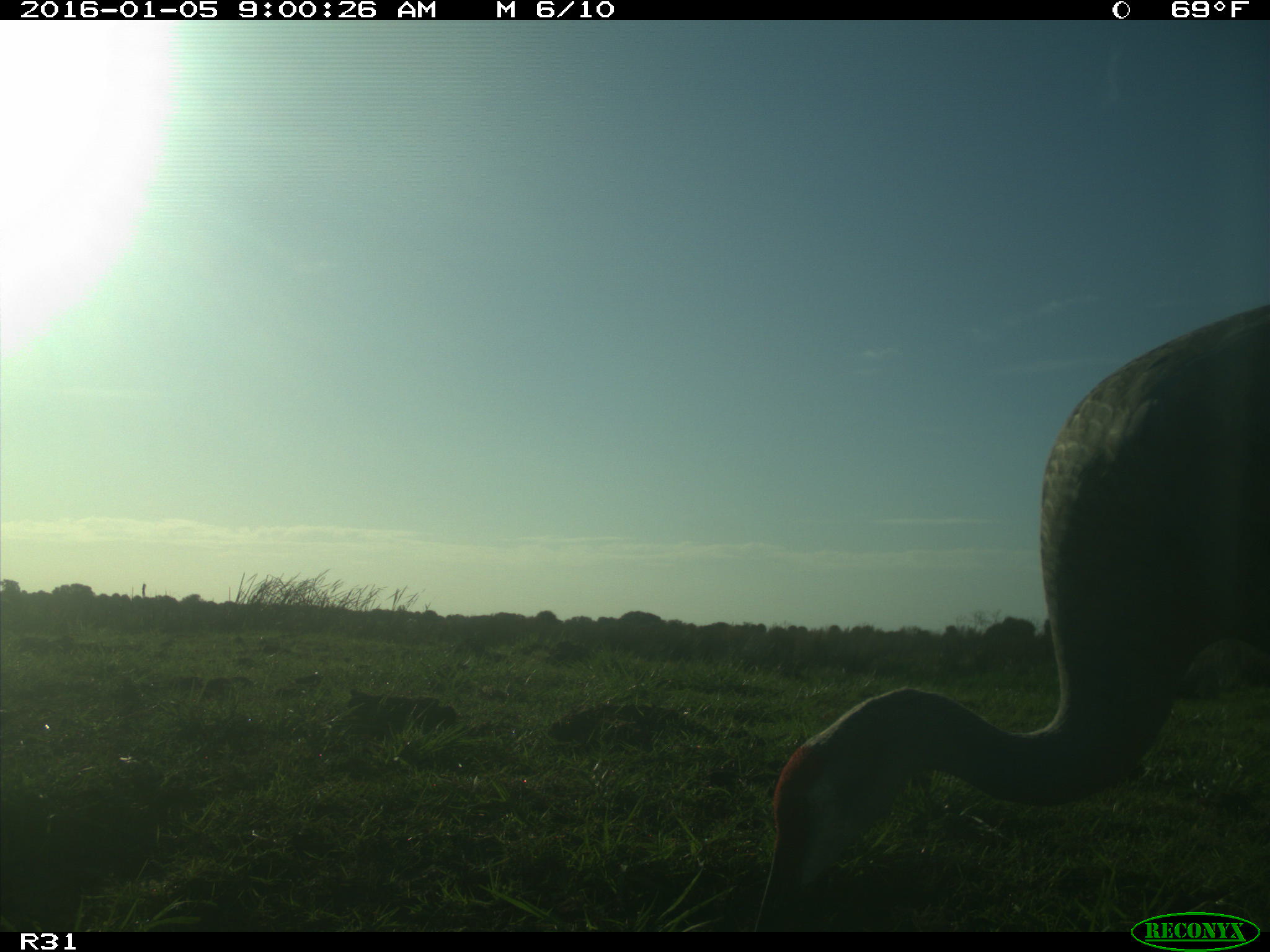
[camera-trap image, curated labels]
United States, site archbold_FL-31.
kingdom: Animalia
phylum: Chordata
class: Aves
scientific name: Aves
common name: birds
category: unidentified bird